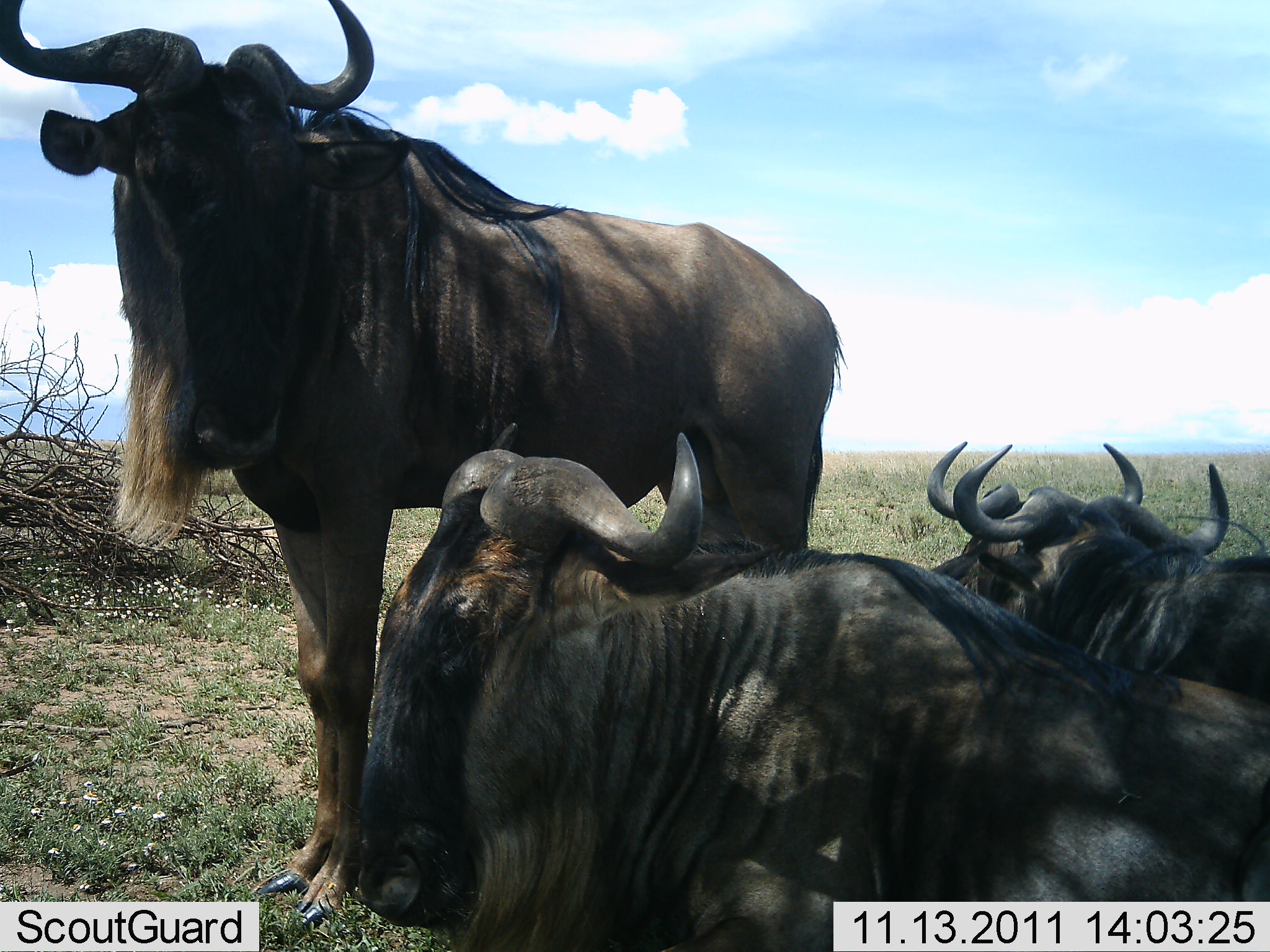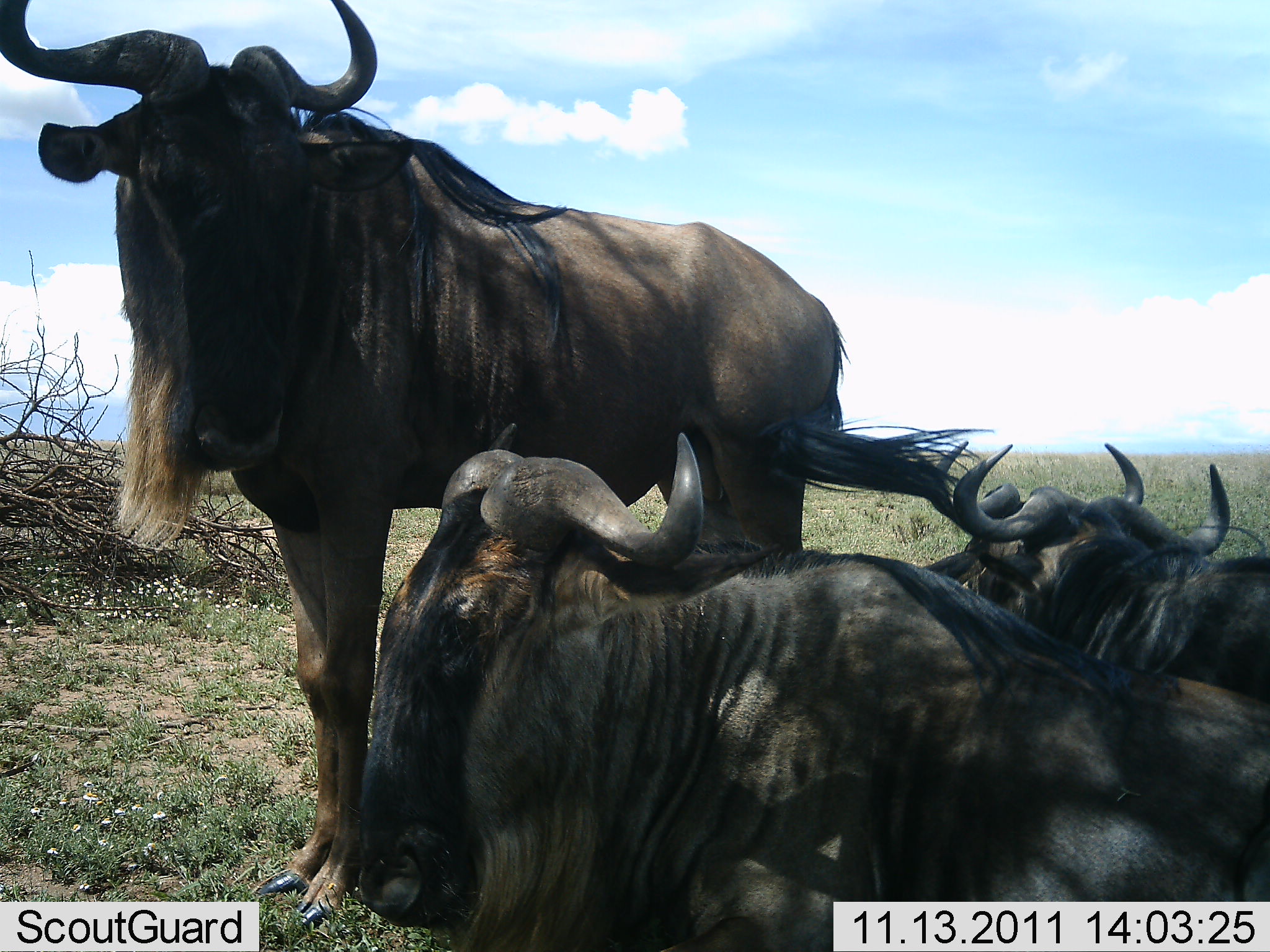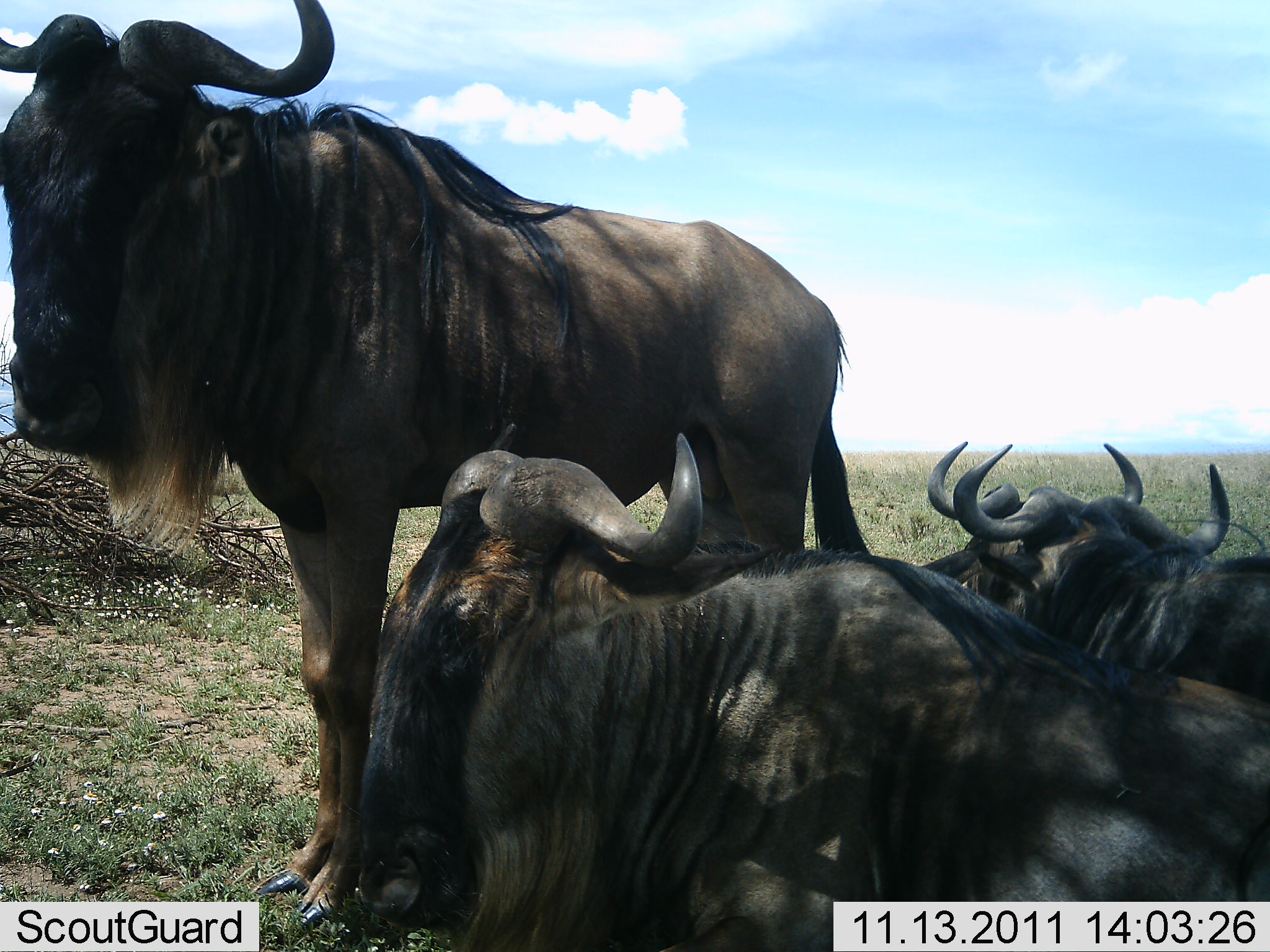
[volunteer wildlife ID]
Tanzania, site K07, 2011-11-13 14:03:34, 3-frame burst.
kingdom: Animalia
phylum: Chordata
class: Mammalia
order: Artiodactyla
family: Bovidae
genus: Connochaetes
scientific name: Connochaetes taurinus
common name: blue wildebeest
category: wildebeest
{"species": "wildebeest (blue wildebeest) (Connochaetes taurinus)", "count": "4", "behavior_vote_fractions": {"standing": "72%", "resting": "89%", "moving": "0%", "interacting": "6%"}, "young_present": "0%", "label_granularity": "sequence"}